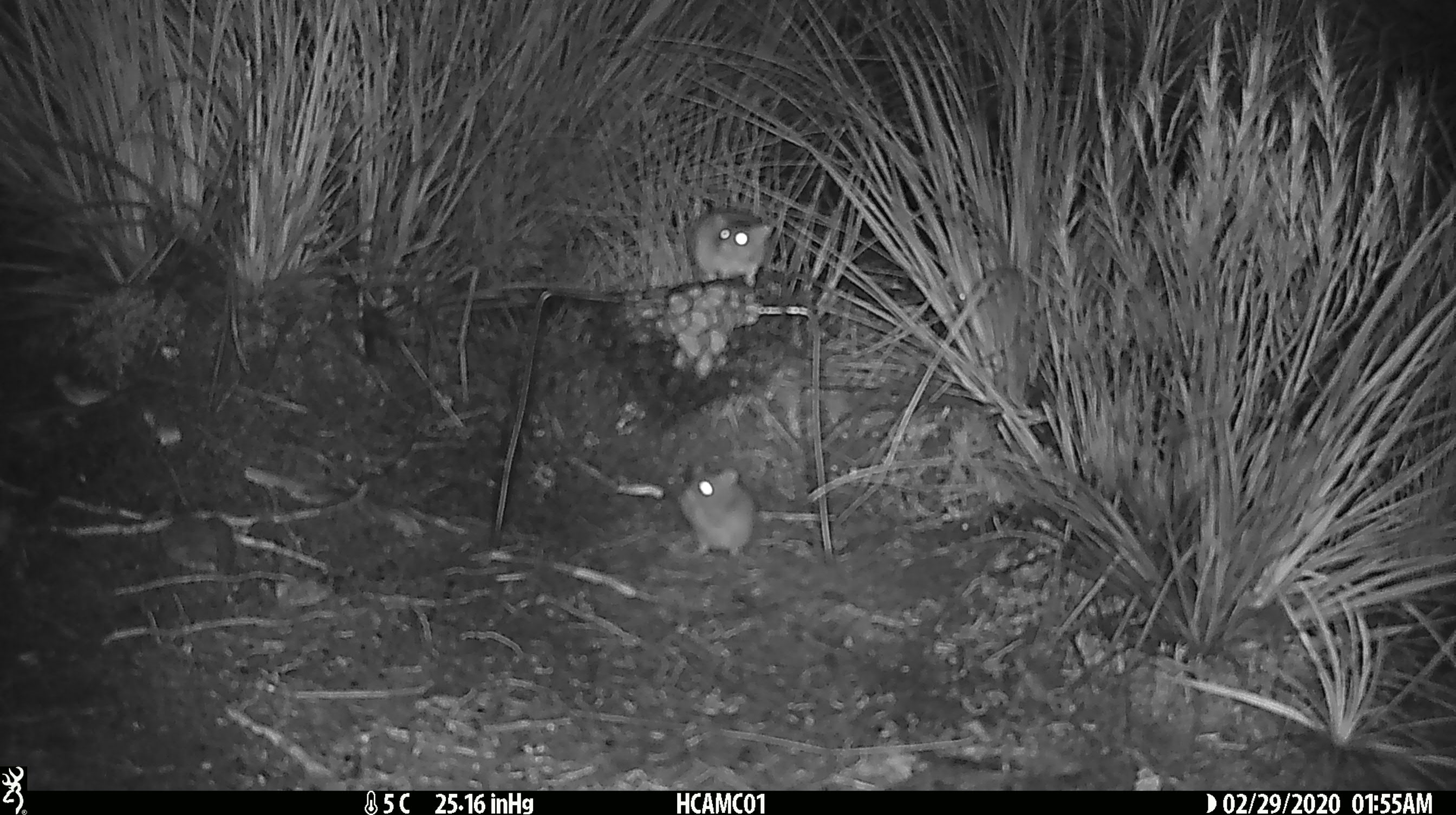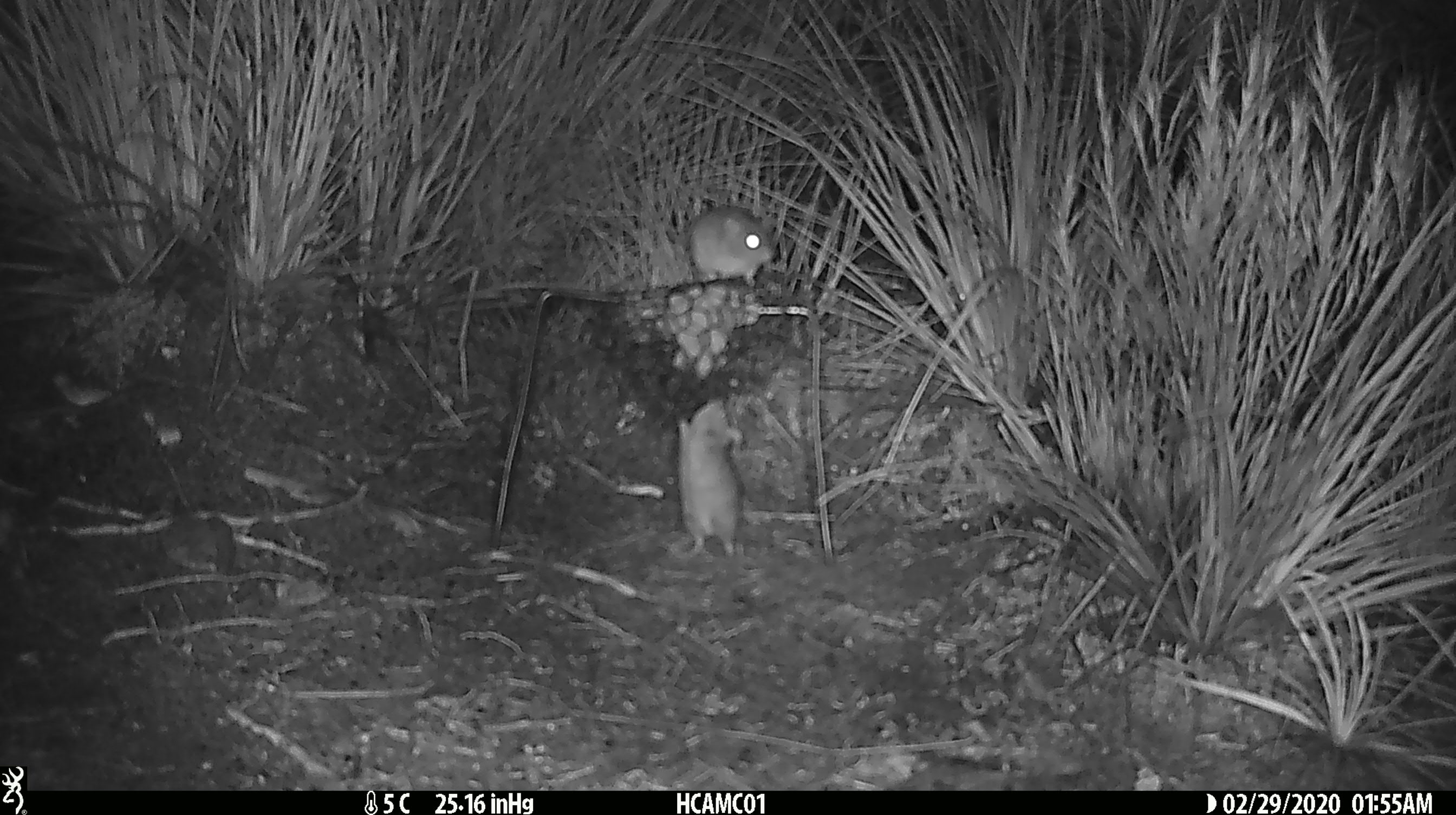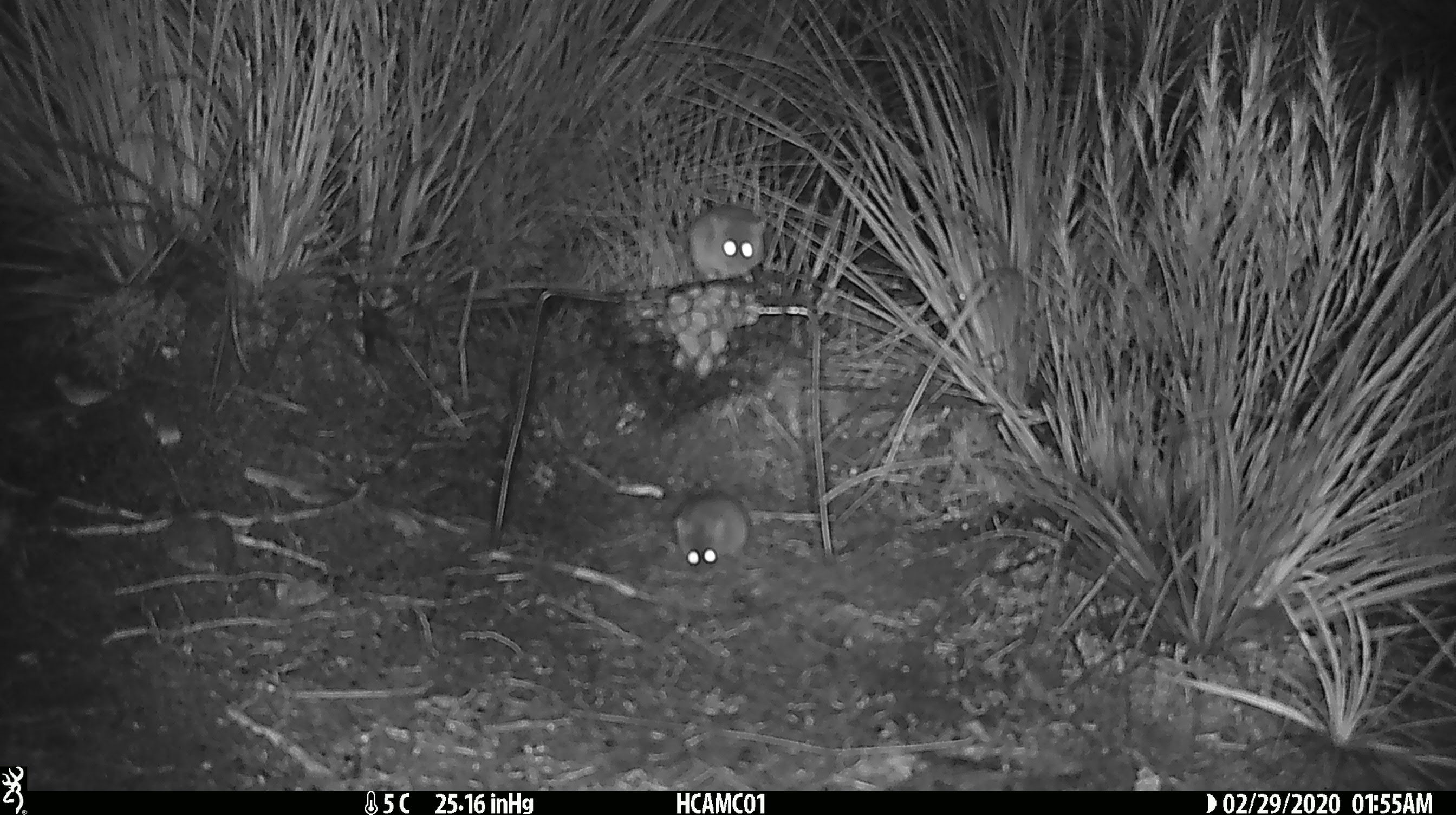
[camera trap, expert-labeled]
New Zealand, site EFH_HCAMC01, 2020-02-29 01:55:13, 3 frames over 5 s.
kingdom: Animalia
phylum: Chordata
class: Mammalia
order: Rodentia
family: Muridae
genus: Mus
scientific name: Mus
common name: mouse